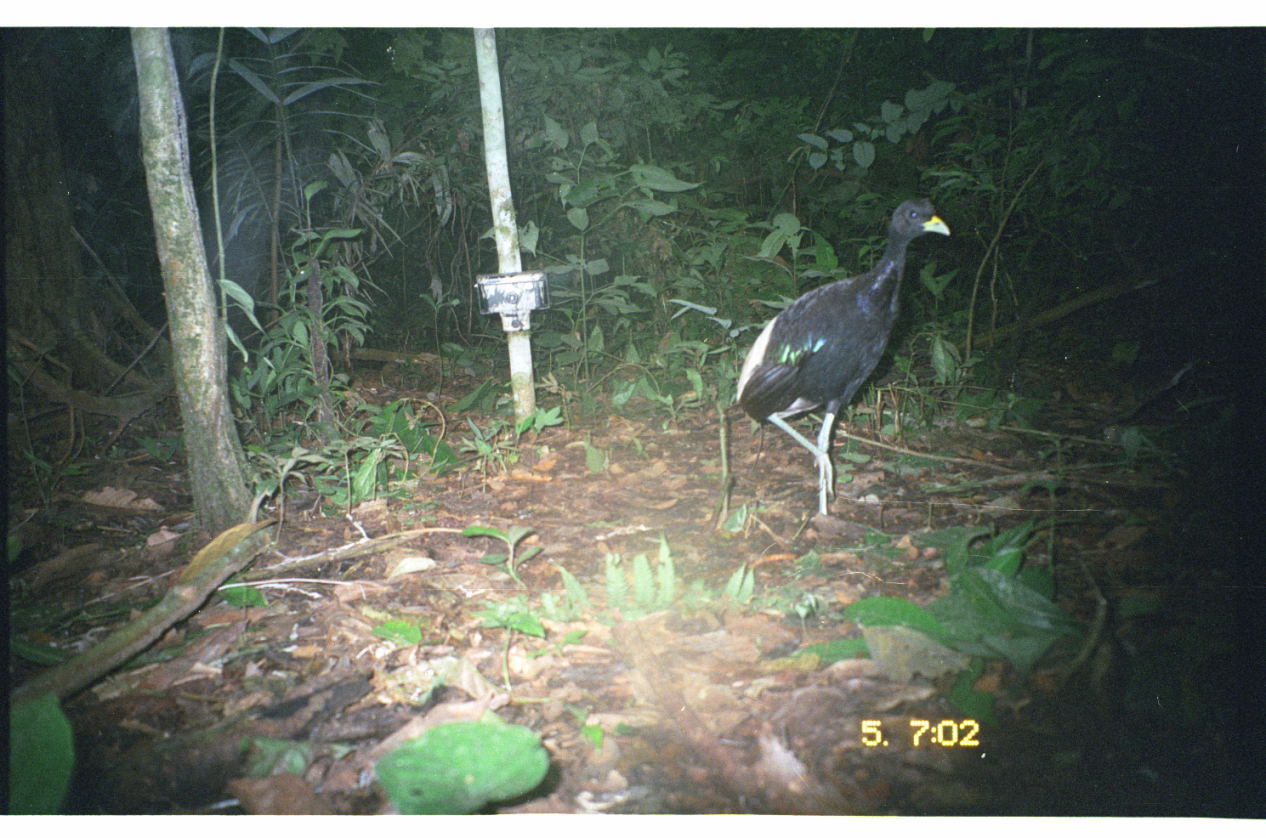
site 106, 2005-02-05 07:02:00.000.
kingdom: Animalia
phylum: Chordata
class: Aves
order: Gruiformes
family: Psophiidae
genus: Psophia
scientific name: Psophia leucoptera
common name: pale-winged trumpeter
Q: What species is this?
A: Psophia leucoptera (pale-winged trumpeter).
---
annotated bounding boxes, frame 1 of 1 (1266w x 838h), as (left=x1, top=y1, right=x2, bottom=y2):
psophia leucoptera: (left=731, top=195, right=951, bottom=525)